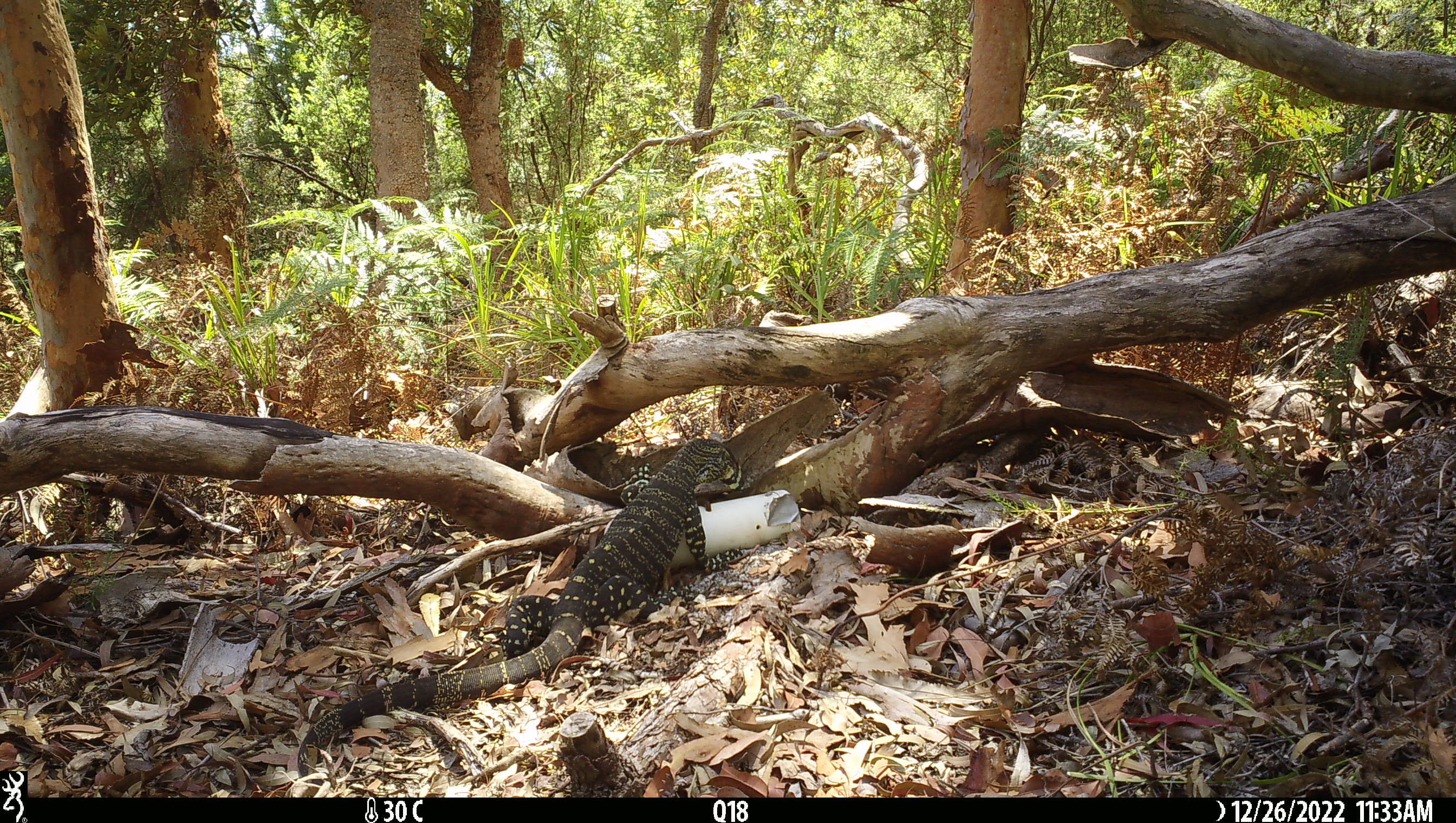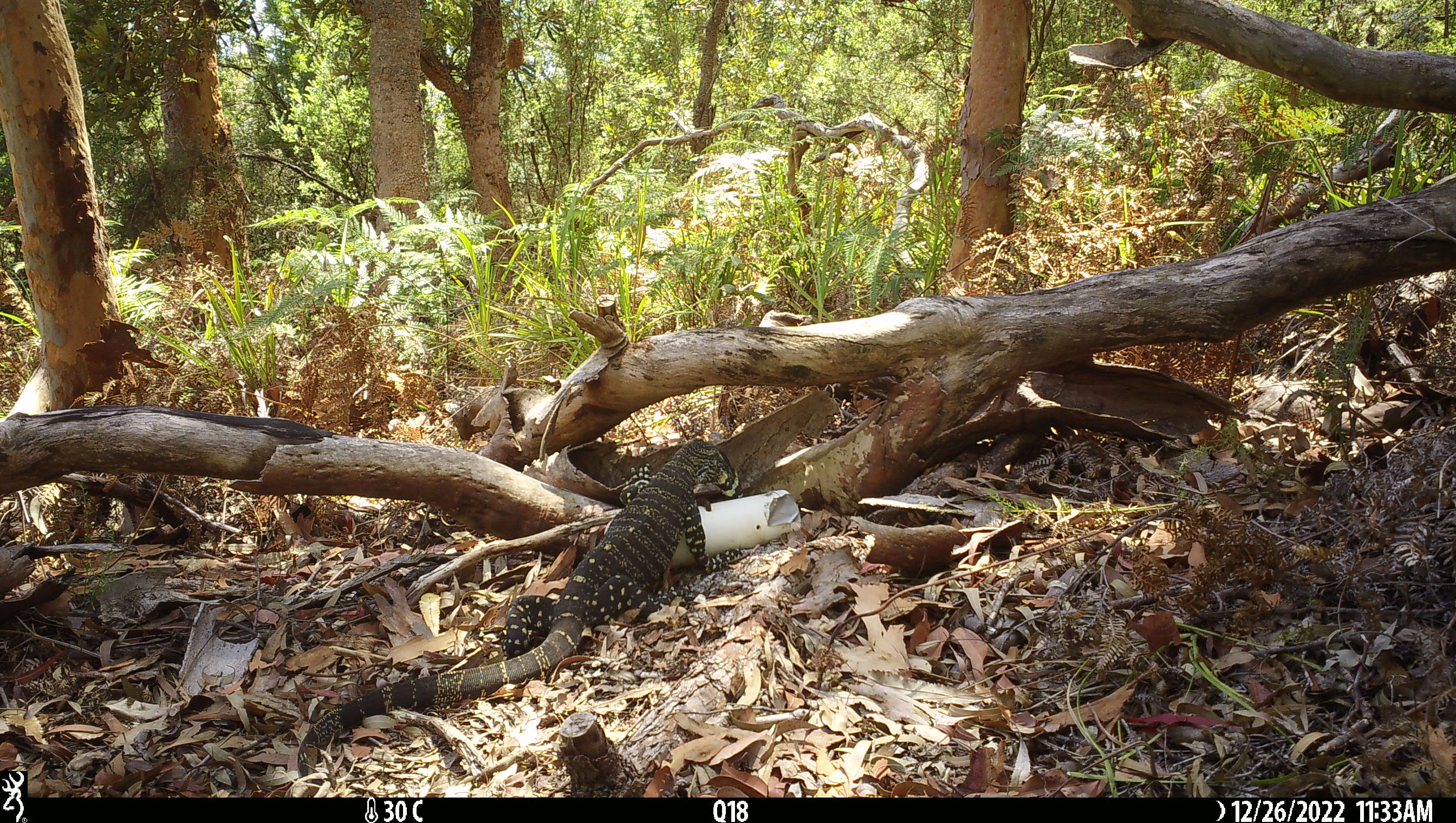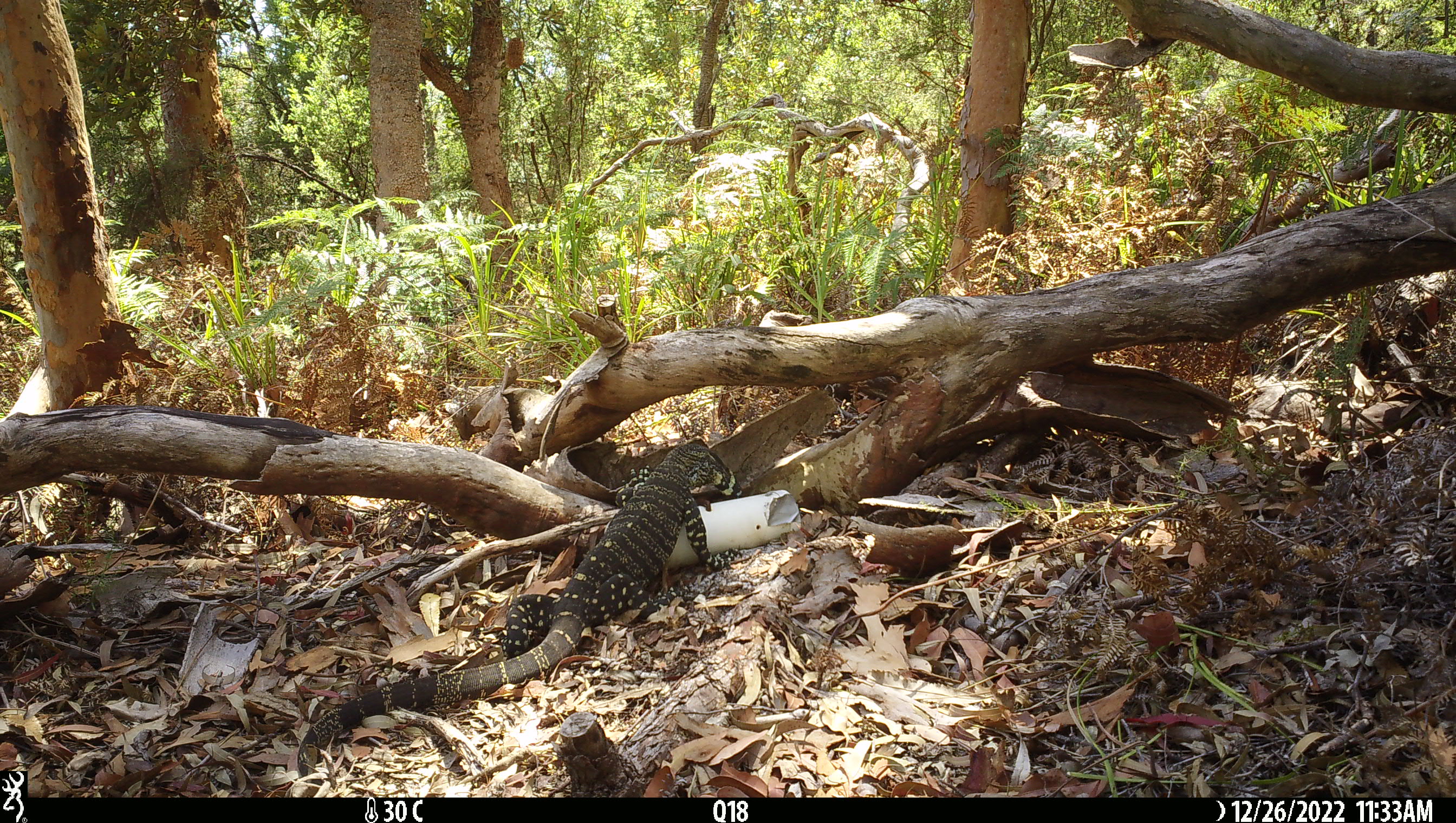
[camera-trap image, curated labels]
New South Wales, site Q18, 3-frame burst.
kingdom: Animalia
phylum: Chordata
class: Reptilia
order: Squamata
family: Varanidae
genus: Varanus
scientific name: Varanus varius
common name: lace monitor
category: goanna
Goanna (lace monitor) (Varanus varius).